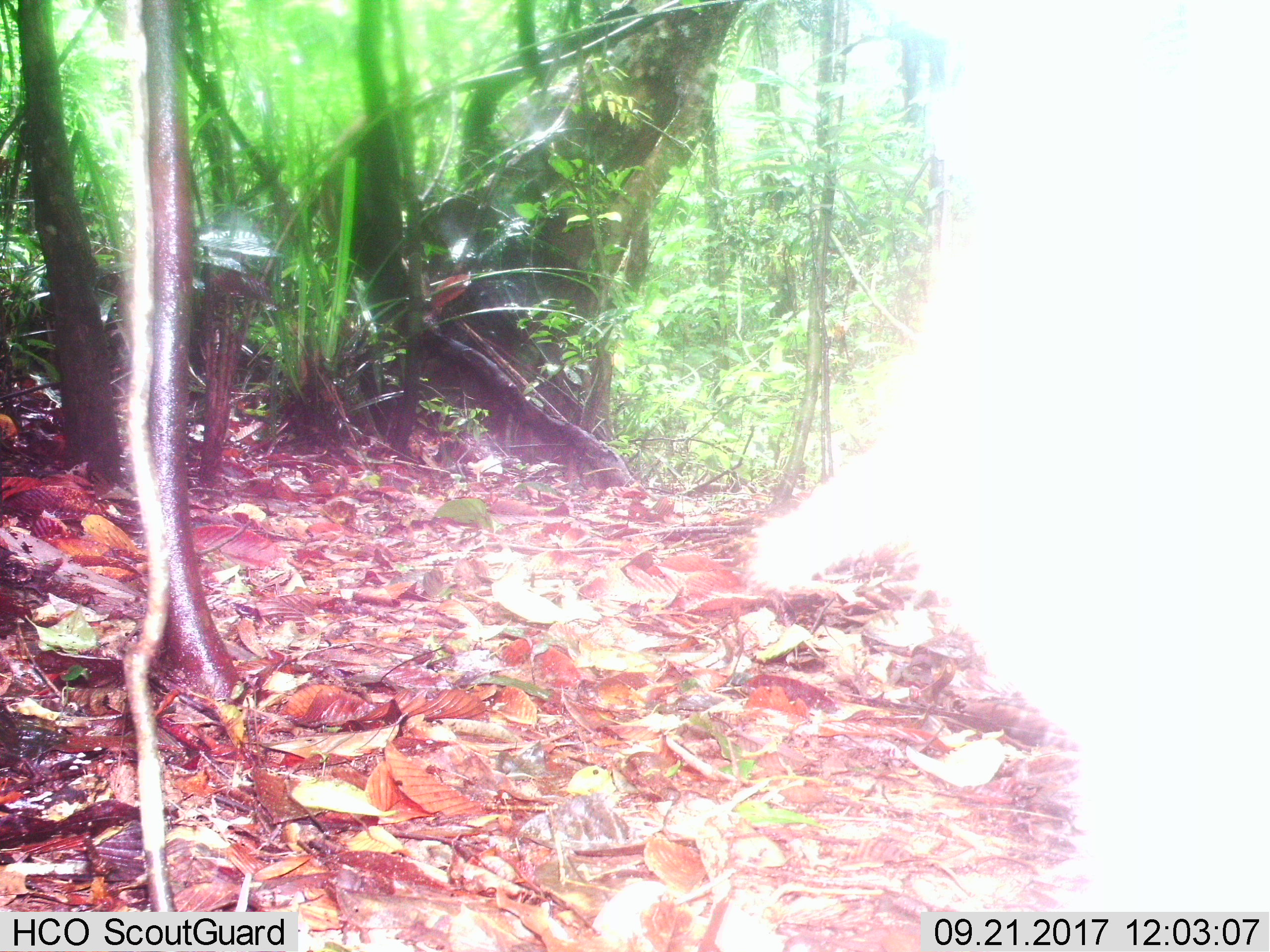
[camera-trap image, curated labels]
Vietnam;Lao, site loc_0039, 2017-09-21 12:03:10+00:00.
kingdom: Animalia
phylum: Chordata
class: Mammalia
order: Artiodactyla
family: Cervidae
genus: Muntiacus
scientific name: Muntiacus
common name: muntjacs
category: unidentified muntjac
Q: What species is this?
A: Unidentified muntjac (muntjacs) (Muntiacus).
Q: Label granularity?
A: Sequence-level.